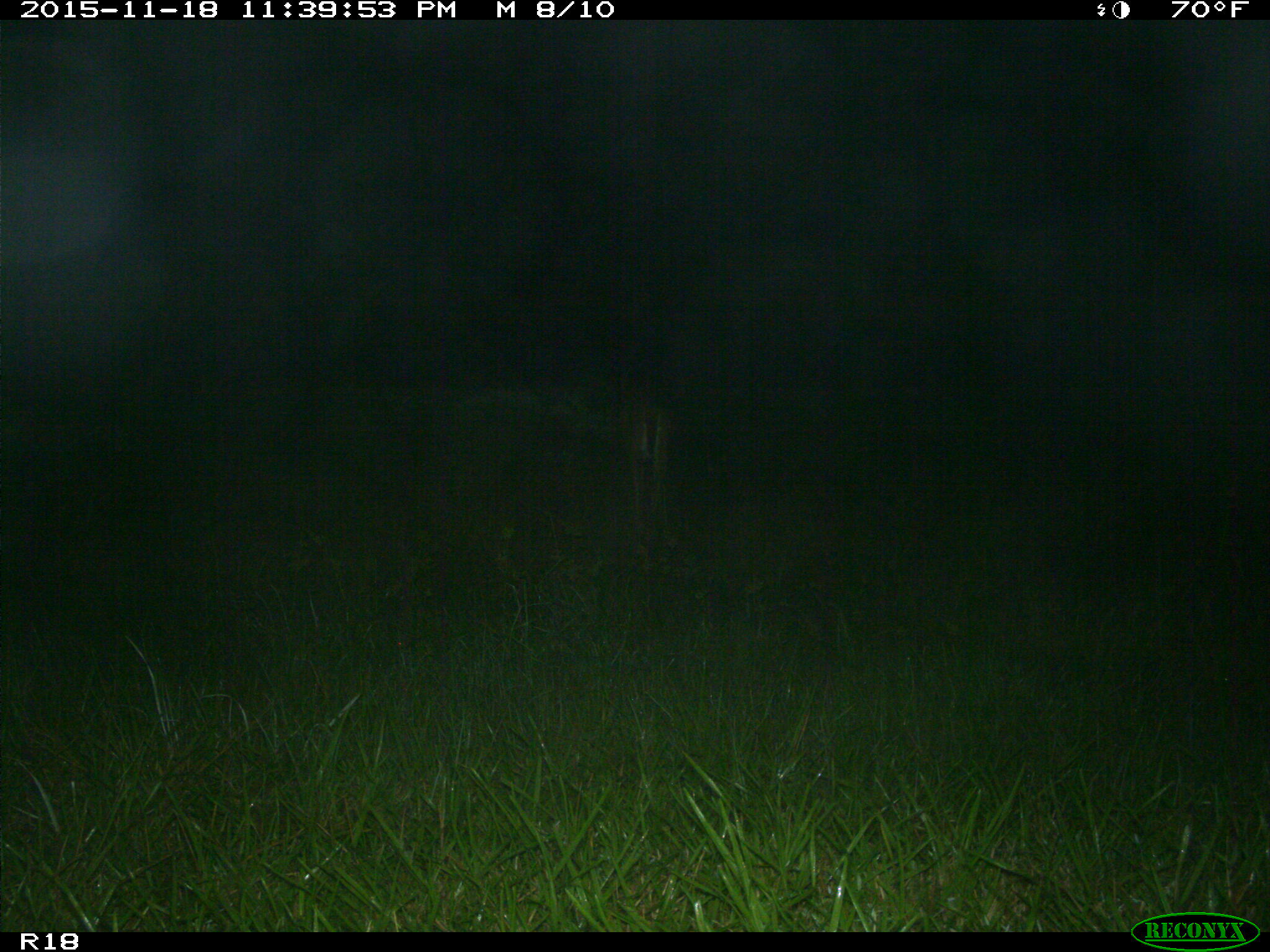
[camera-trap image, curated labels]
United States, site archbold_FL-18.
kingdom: Animalia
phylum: Chordata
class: Mammalia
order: Artiodactyla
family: Cervidae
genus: Odocoileus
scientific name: Odocoileus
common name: deer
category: unidentified deer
Unidentified deer (deer) (Odocoileus).